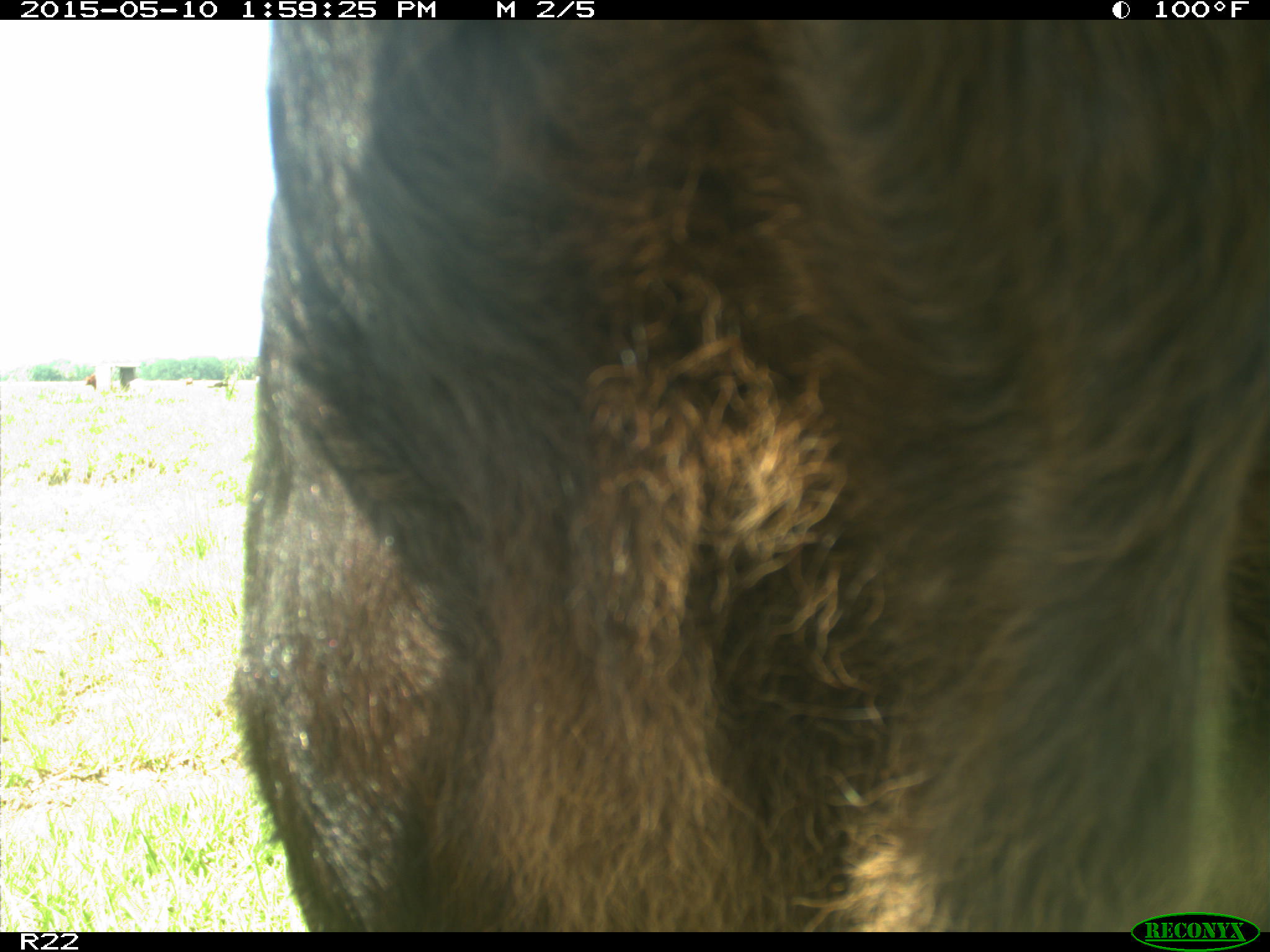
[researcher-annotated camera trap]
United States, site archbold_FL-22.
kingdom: Animalia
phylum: Chordata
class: Mammalia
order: Artiodactyla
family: Bovidae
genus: Bos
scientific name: Bos taurus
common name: domestic cow